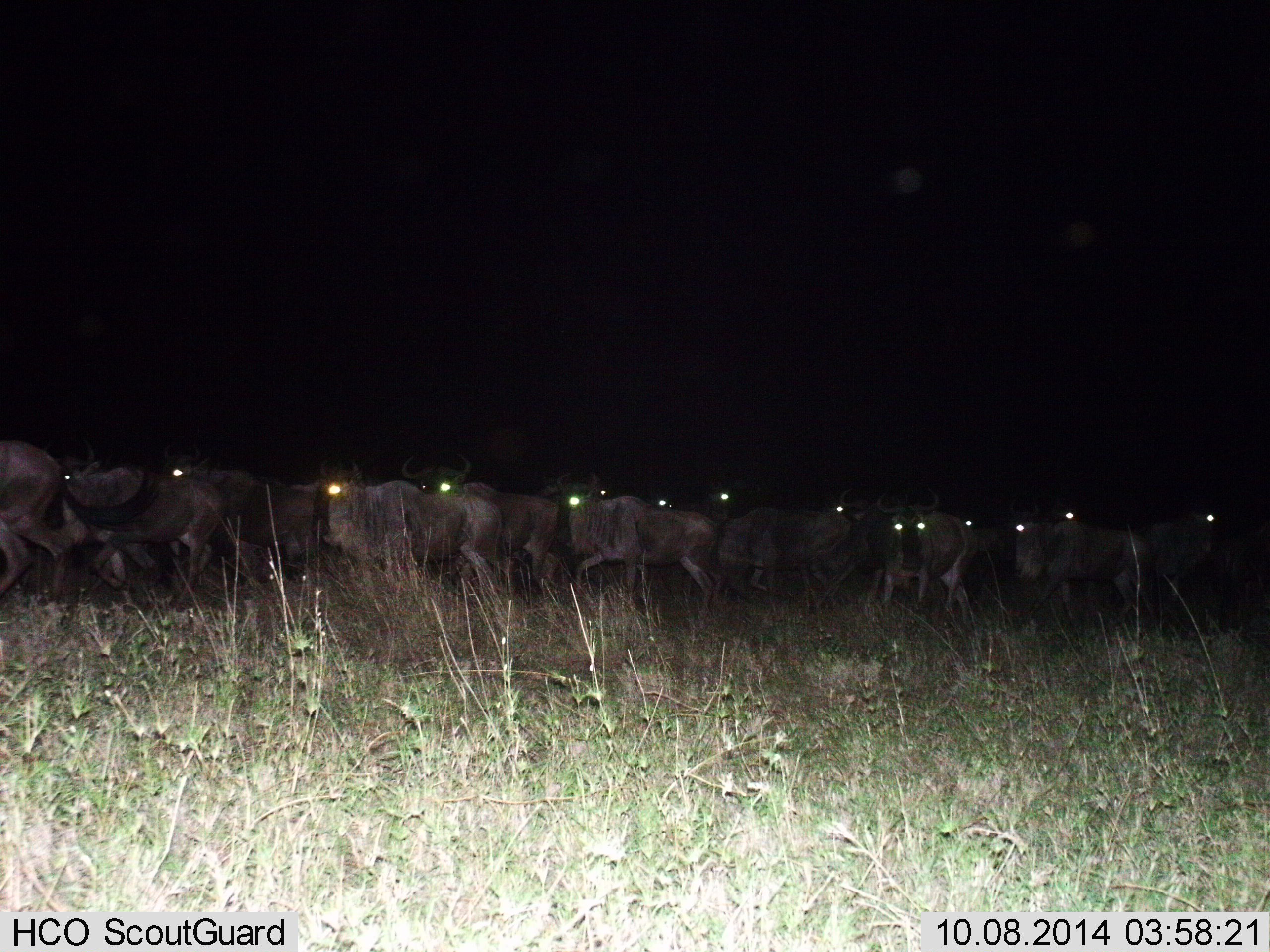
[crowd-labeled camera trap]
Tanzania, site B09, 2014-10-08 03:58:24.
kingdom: Animalia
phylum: Chordata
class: Mammalia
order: Artiodactyla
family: Bovidae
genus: Connochaetes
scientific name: Connochaetes taurinus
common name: blue wildebeest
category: wildebeest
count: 11-50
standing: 30%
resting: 0%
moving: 80%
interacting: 0%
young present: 0%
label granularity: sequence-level